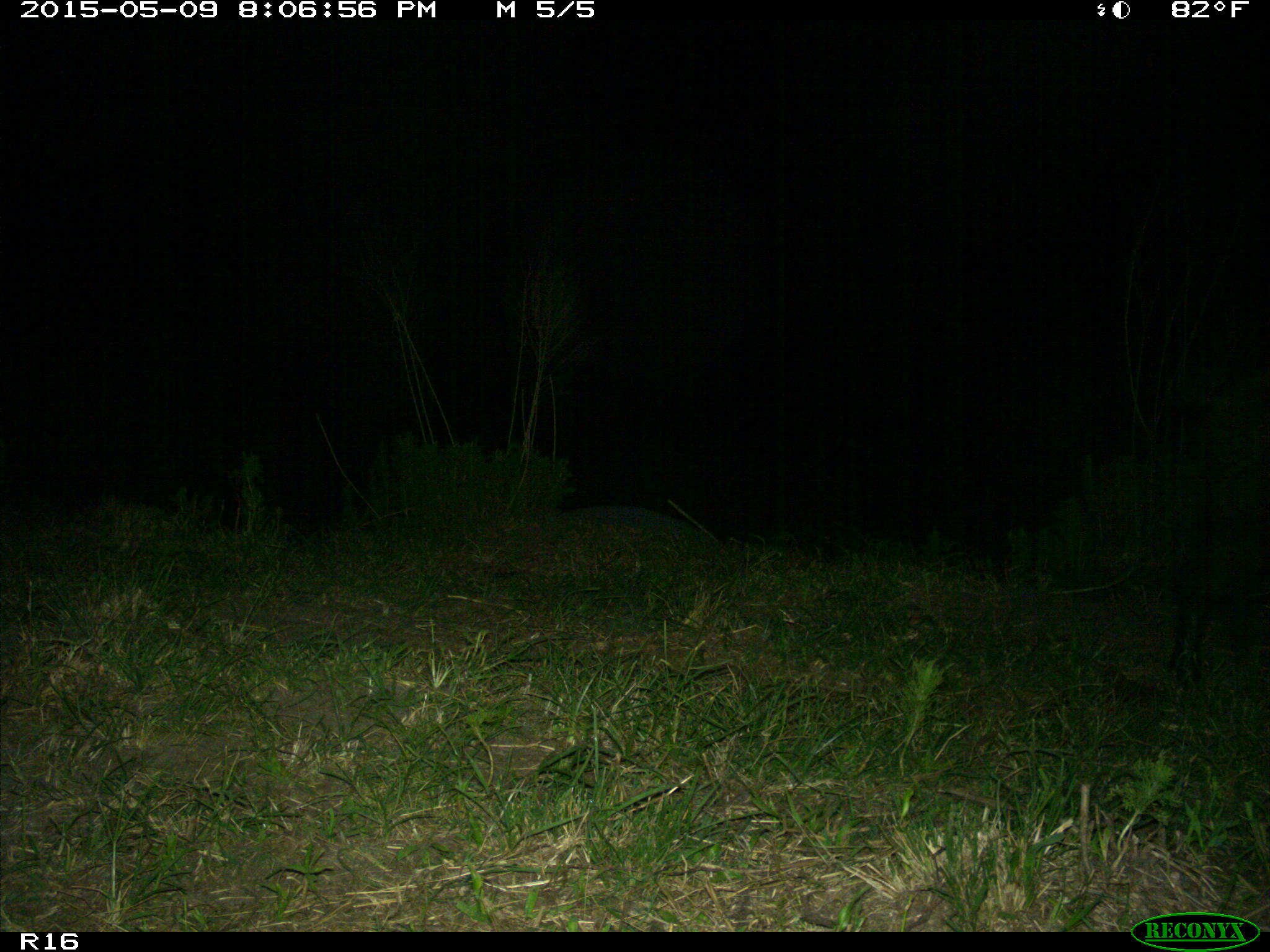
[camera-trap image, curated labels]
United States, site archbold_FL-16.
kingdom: Animalia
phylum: Chordata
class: Mammalia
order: Artiodactyla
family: Suidae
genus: Sus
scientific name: Sus scrofa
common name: wild boar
Sus scrofa (wild boar).